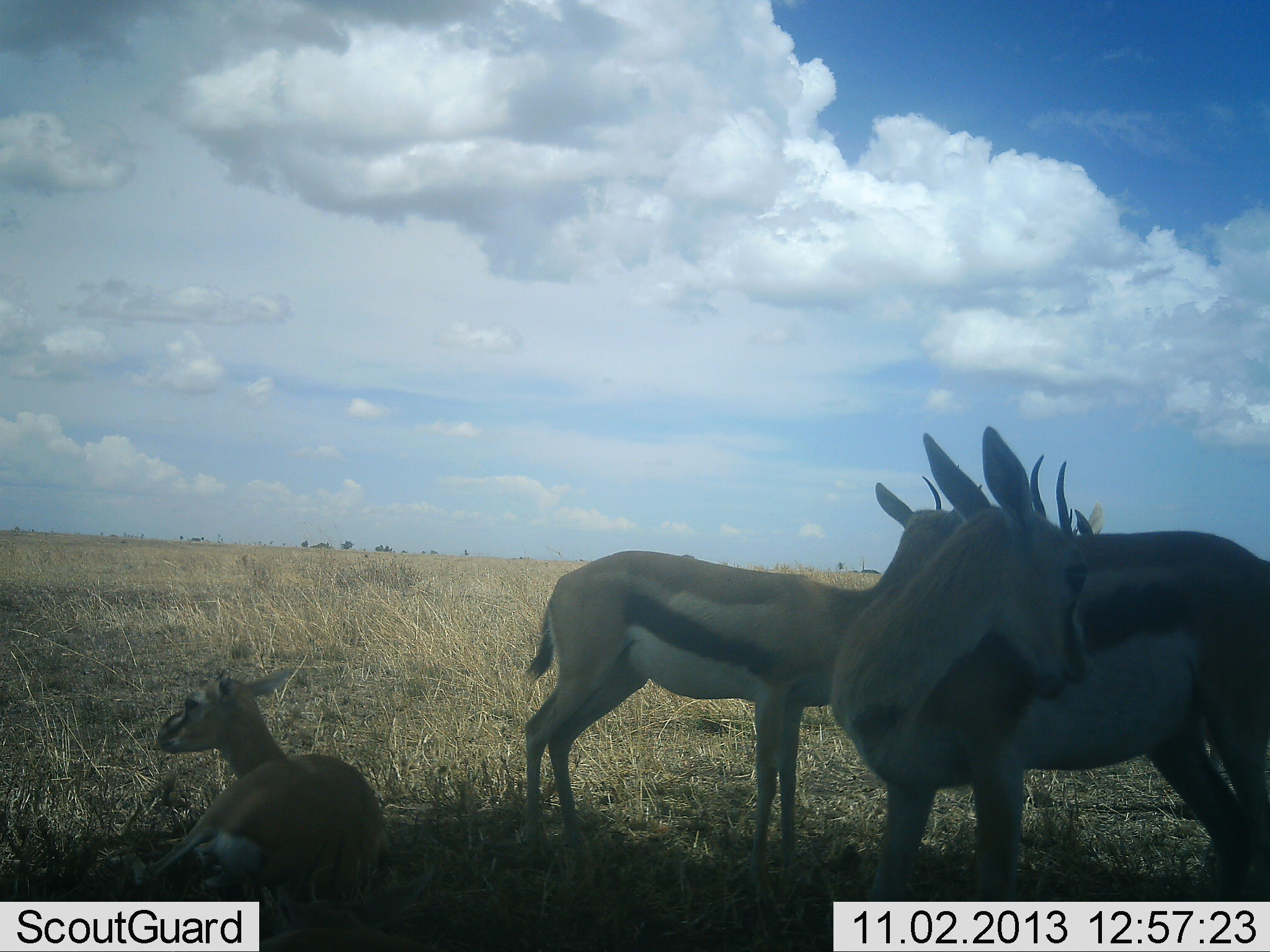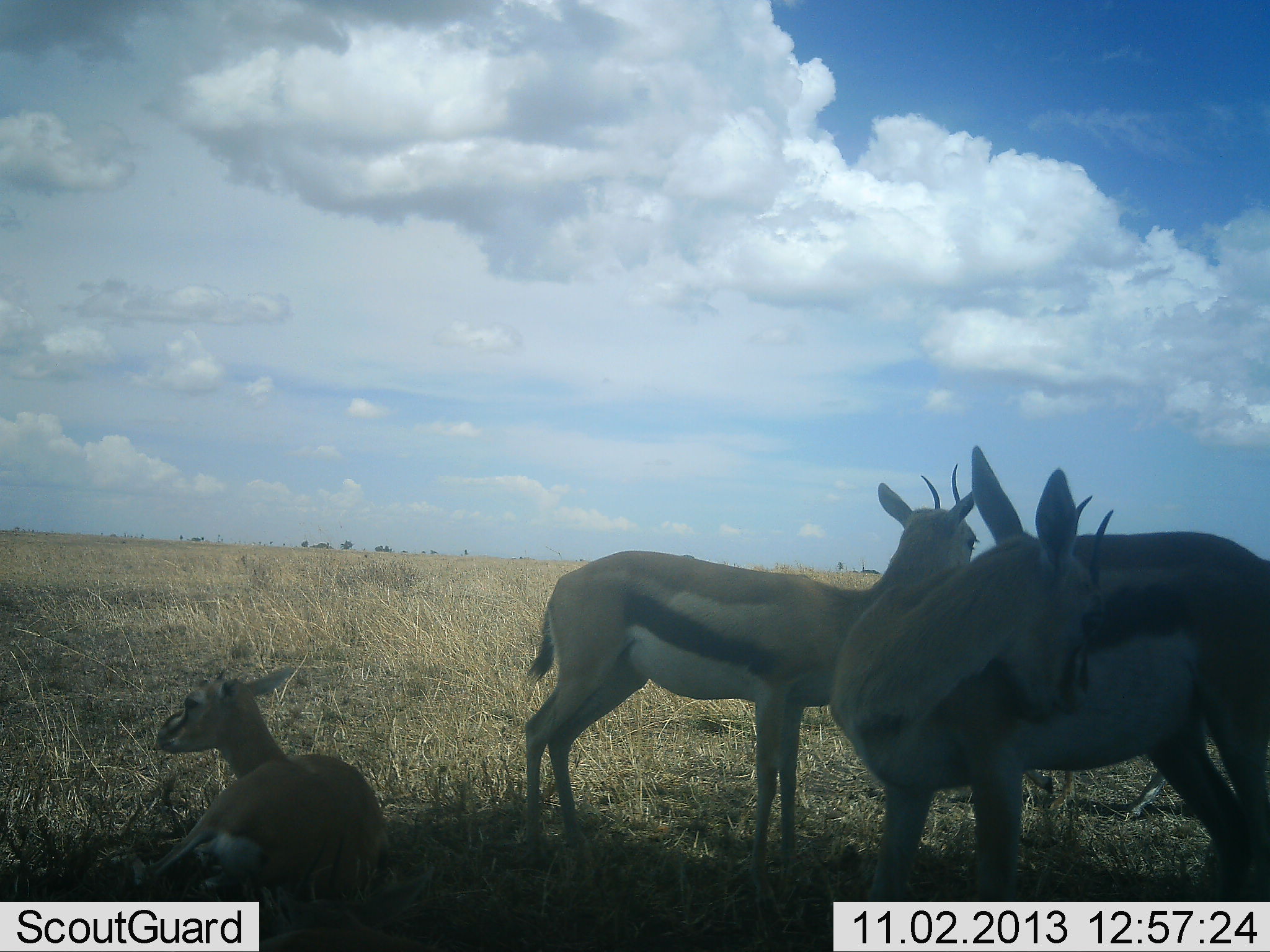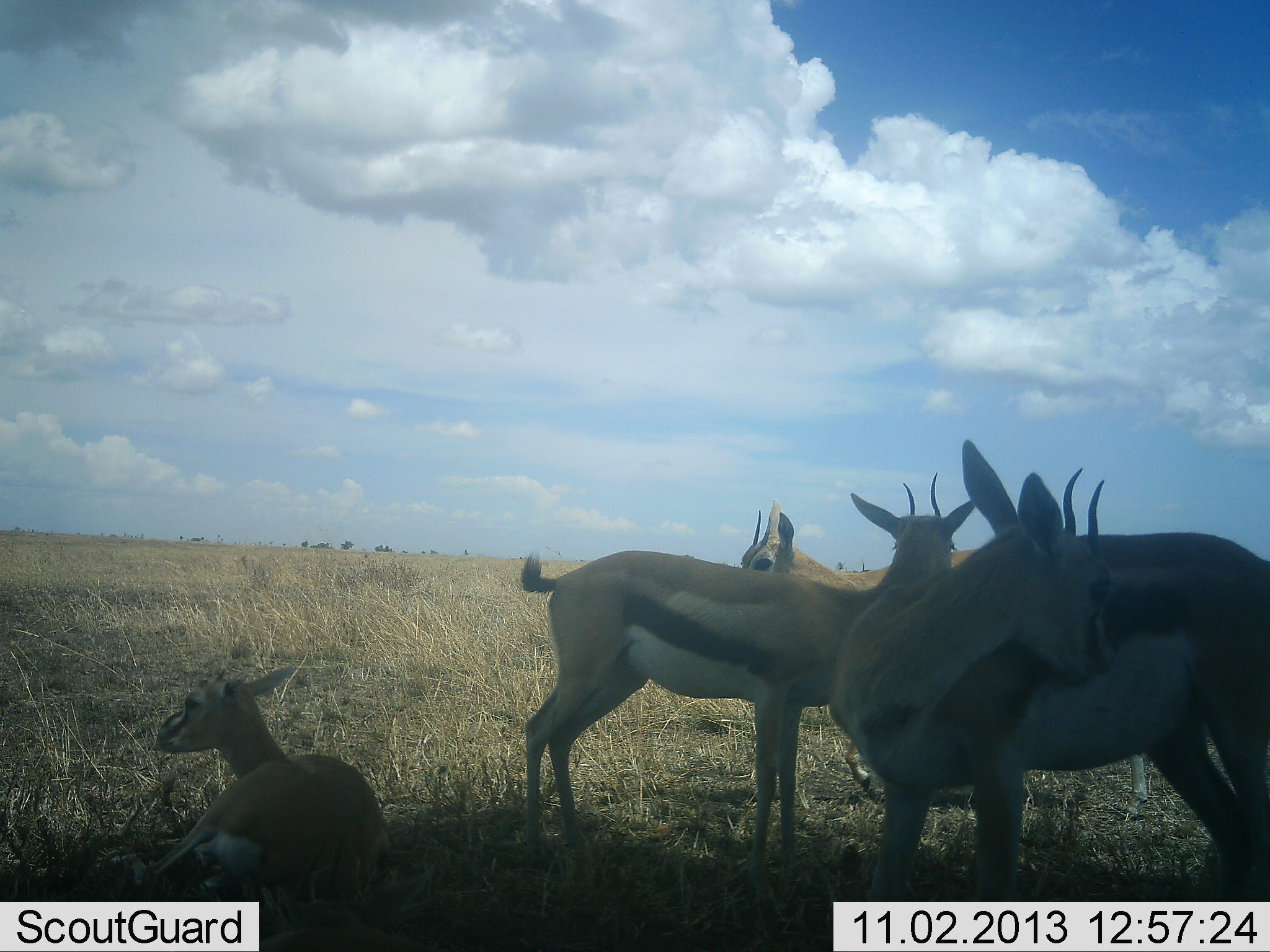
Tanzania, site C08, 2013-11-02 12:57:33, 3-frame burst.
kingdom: Animalia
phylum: Chordata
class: Mammalia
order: Artiodactyla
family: Bovidae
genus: Eudorcas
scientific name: Eudorcas thomsonii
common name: thomson's gazelle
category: gazellethomsons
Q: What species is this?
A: Gazellethomsons (thomson's gazelle) (Eudorcas thomsonii).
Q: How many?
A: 4.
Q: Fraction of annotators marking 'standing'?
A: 80%.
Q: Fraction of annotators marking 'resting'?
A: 90%.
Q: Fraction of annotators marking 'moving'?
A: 40%.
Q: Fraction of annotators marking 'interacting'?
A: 0%.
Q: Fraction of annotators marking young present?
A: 0%.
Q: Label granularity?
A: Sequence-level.